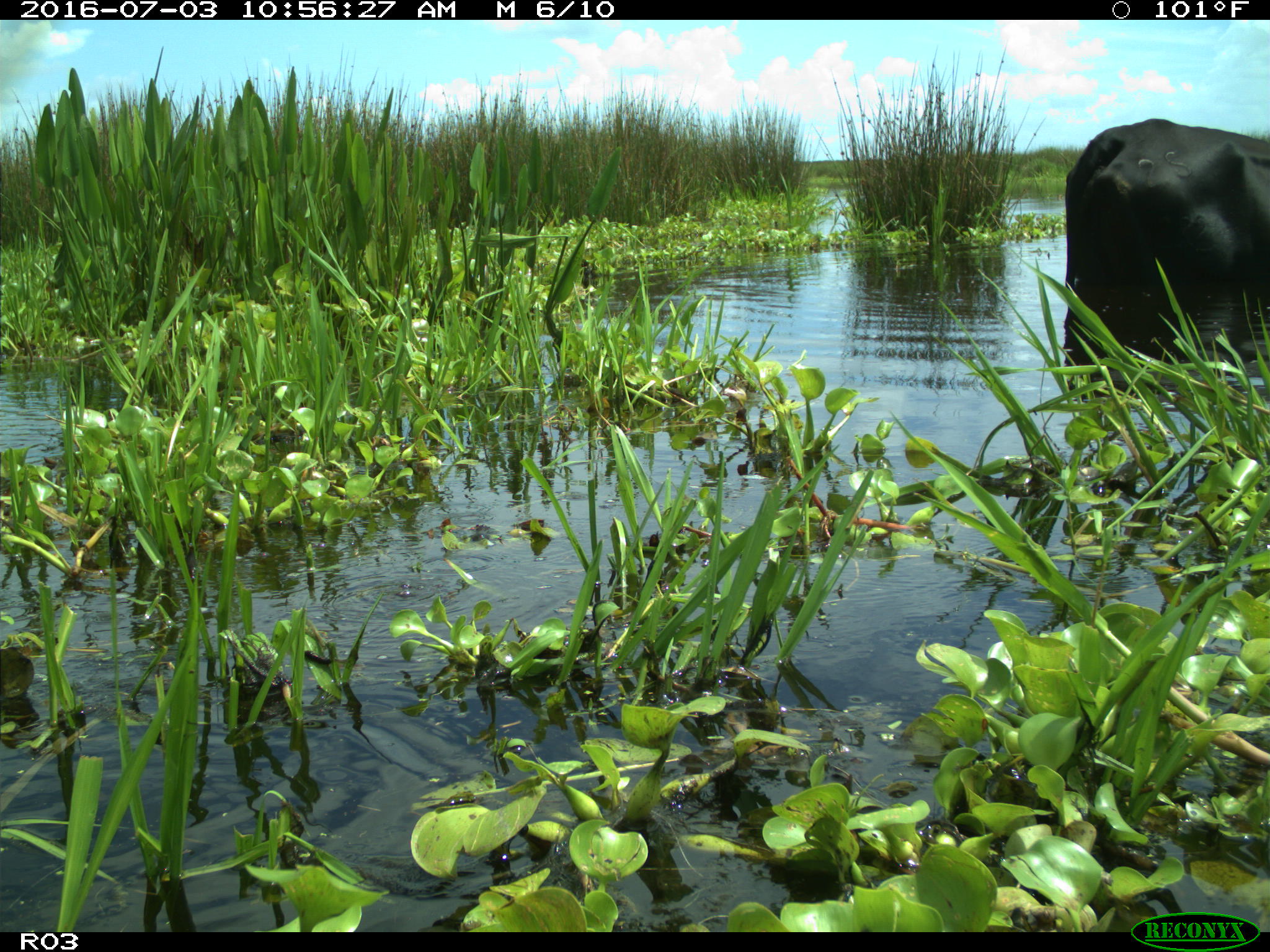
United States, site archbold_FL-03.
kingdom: Animalia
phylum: Chordata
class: Mammalia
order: Artiodactyla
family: Bovidae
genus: Bos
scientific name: Bos taurus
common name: domestic cow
Bos taurus (domestic cow).